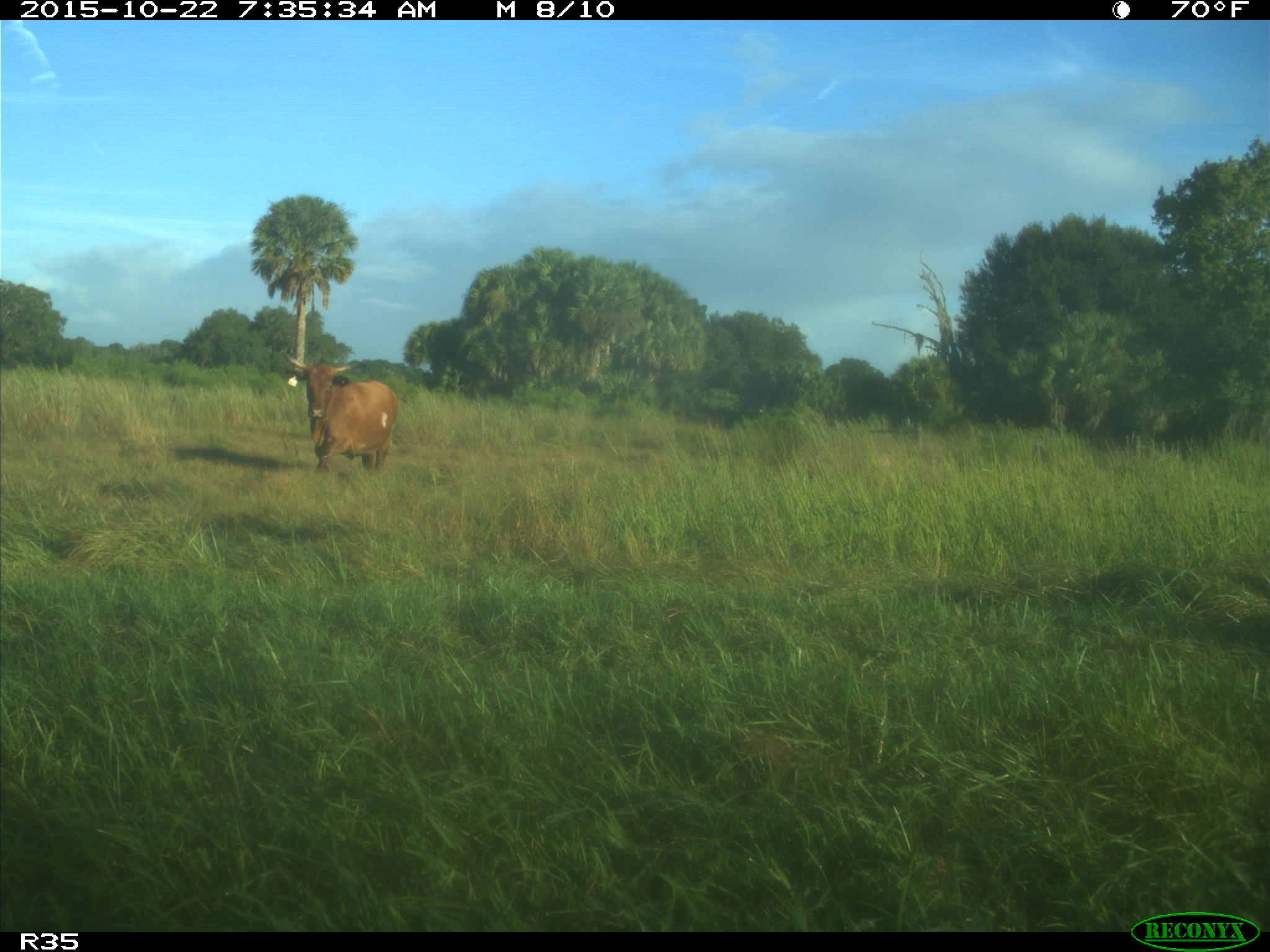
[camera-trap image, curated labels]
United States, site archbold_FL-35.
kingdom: Animalia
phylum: Chordata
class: Mammalia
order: Artiodactyla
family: Bovidae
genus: Bos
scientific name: Bos taurus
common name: domestic cow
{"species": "Bos taurus (domestic cow)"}